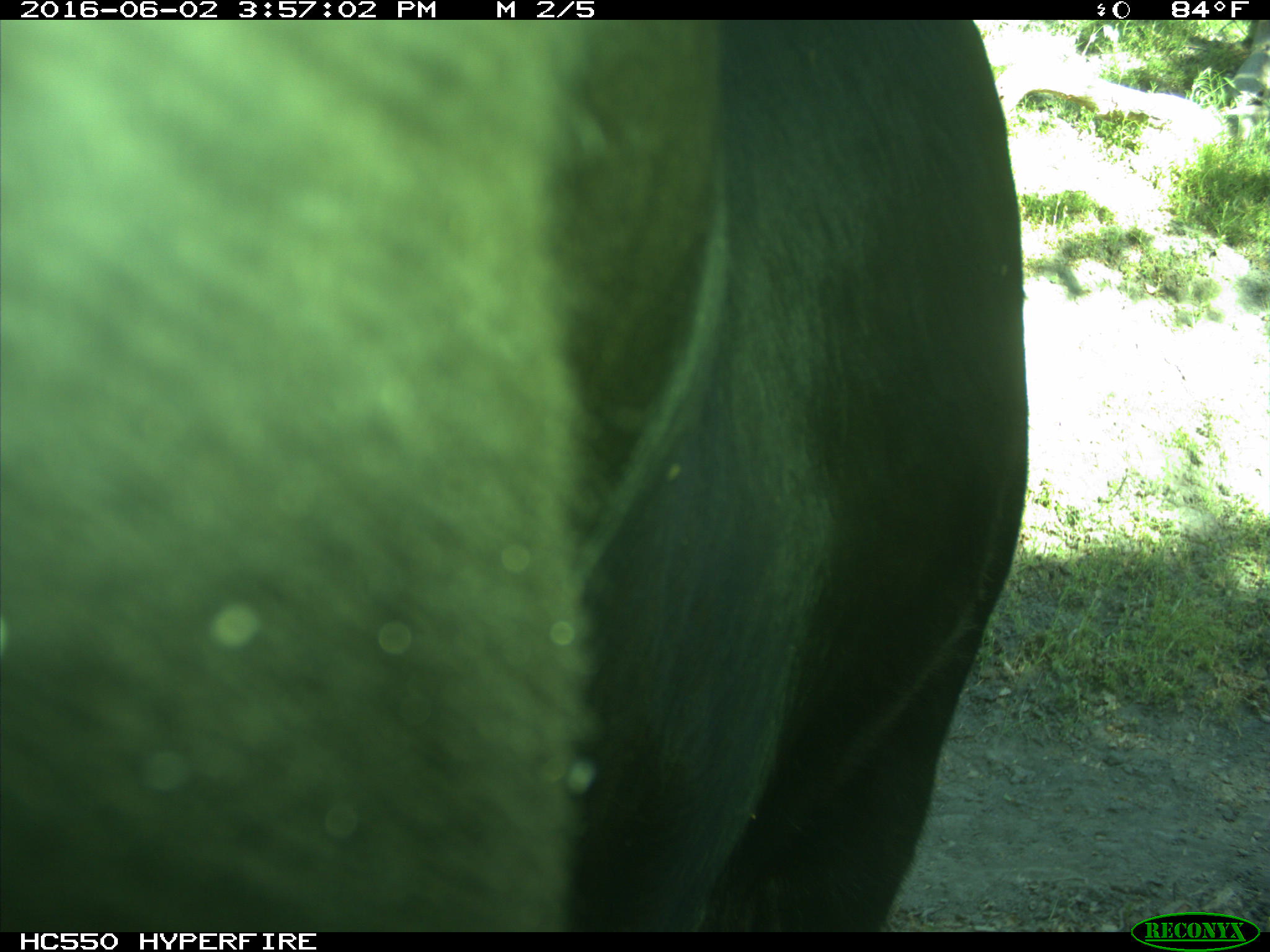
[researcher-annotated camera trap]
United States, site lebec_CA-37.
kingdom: Animalia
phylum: Chordata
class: Mammalia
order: Artiodactyla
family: Bovidae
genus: Bos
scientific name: Bos taurus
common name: domestic cow